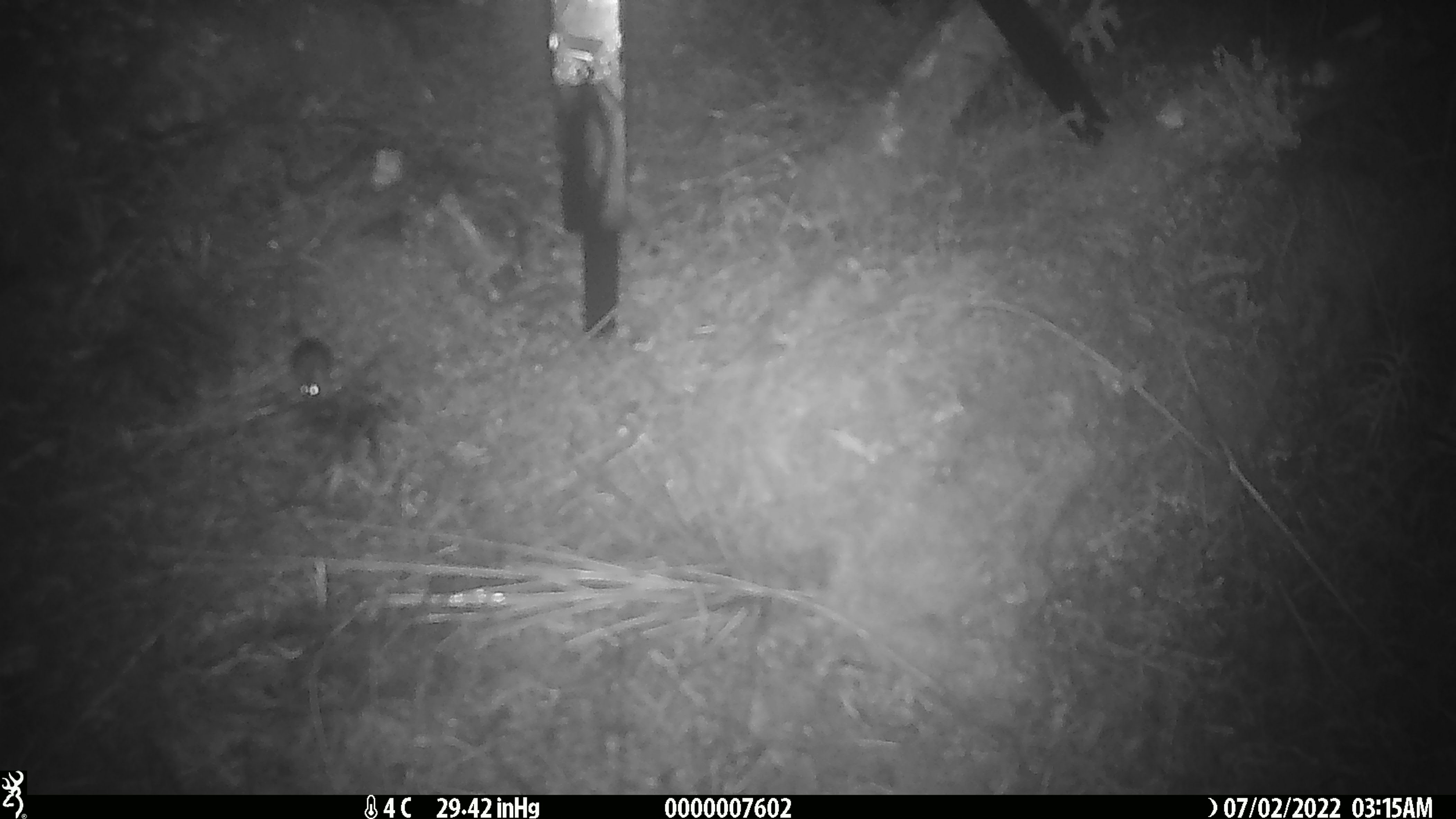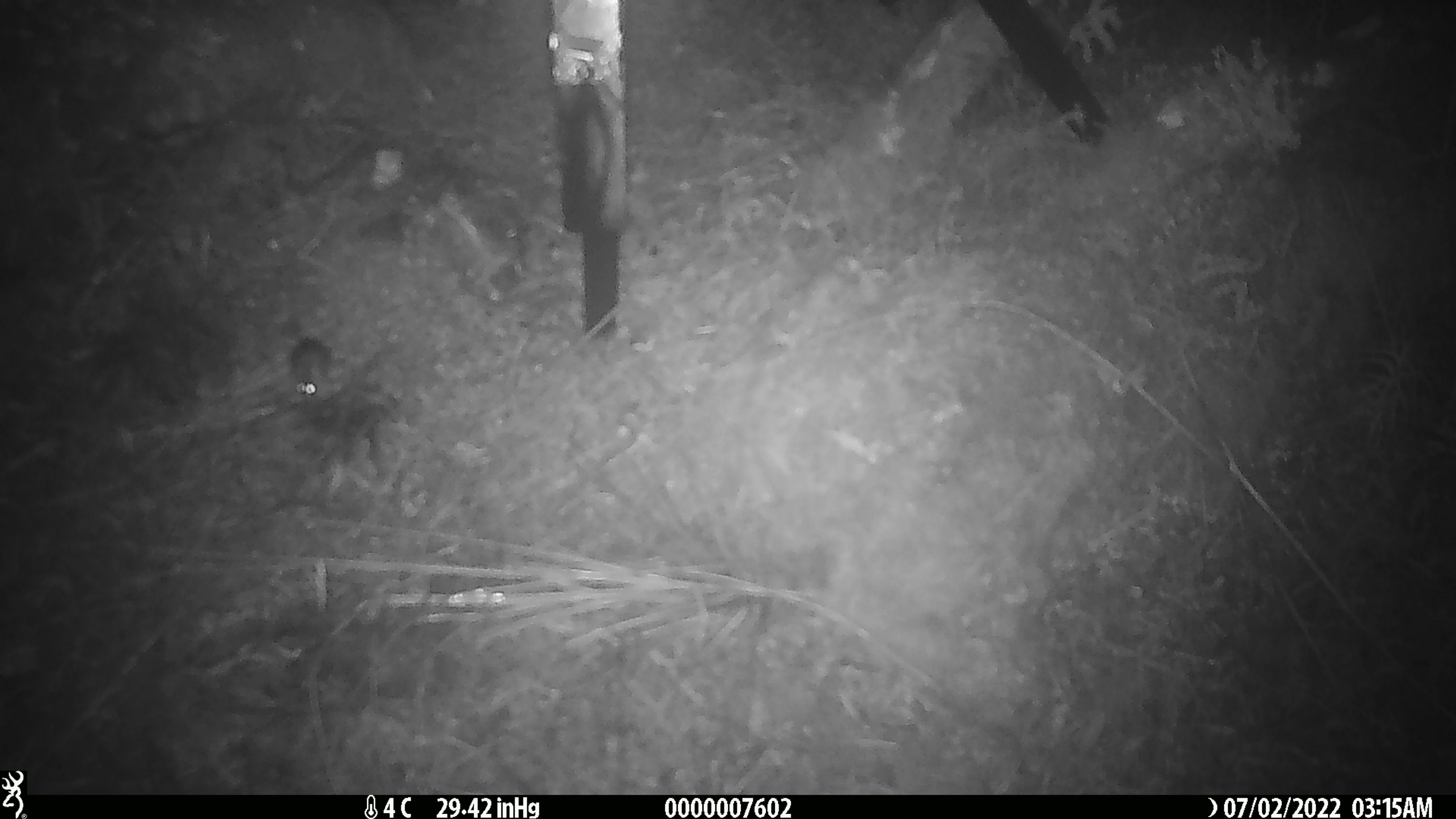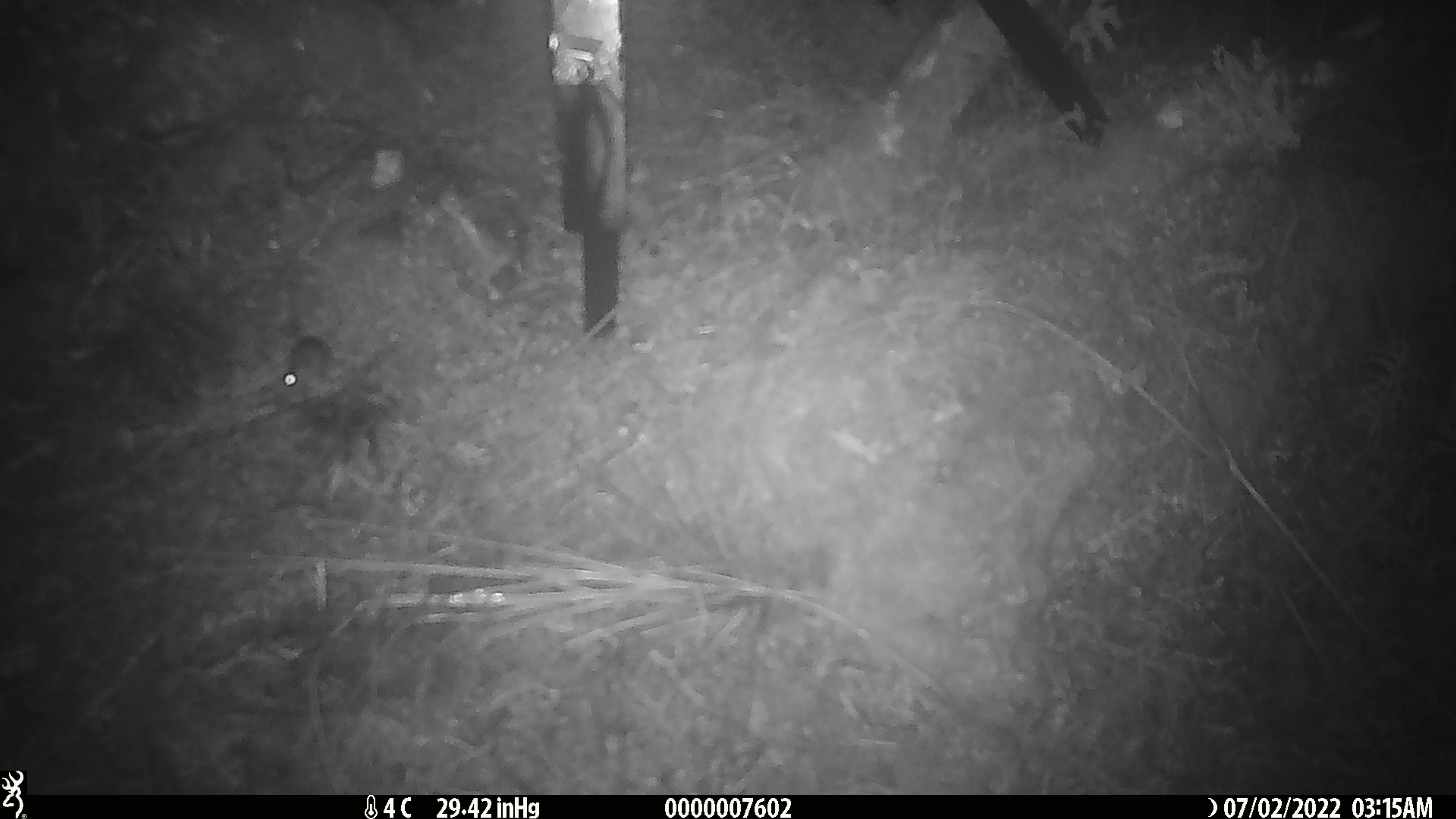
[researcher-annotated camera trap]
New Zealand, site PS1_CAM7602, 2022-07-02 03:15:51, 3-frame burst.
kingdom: Animalia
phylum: Chordata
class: Mammalia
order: Rodentia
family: Muridae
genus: Mus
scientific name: Mus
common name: mouse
Mouse (Mus).